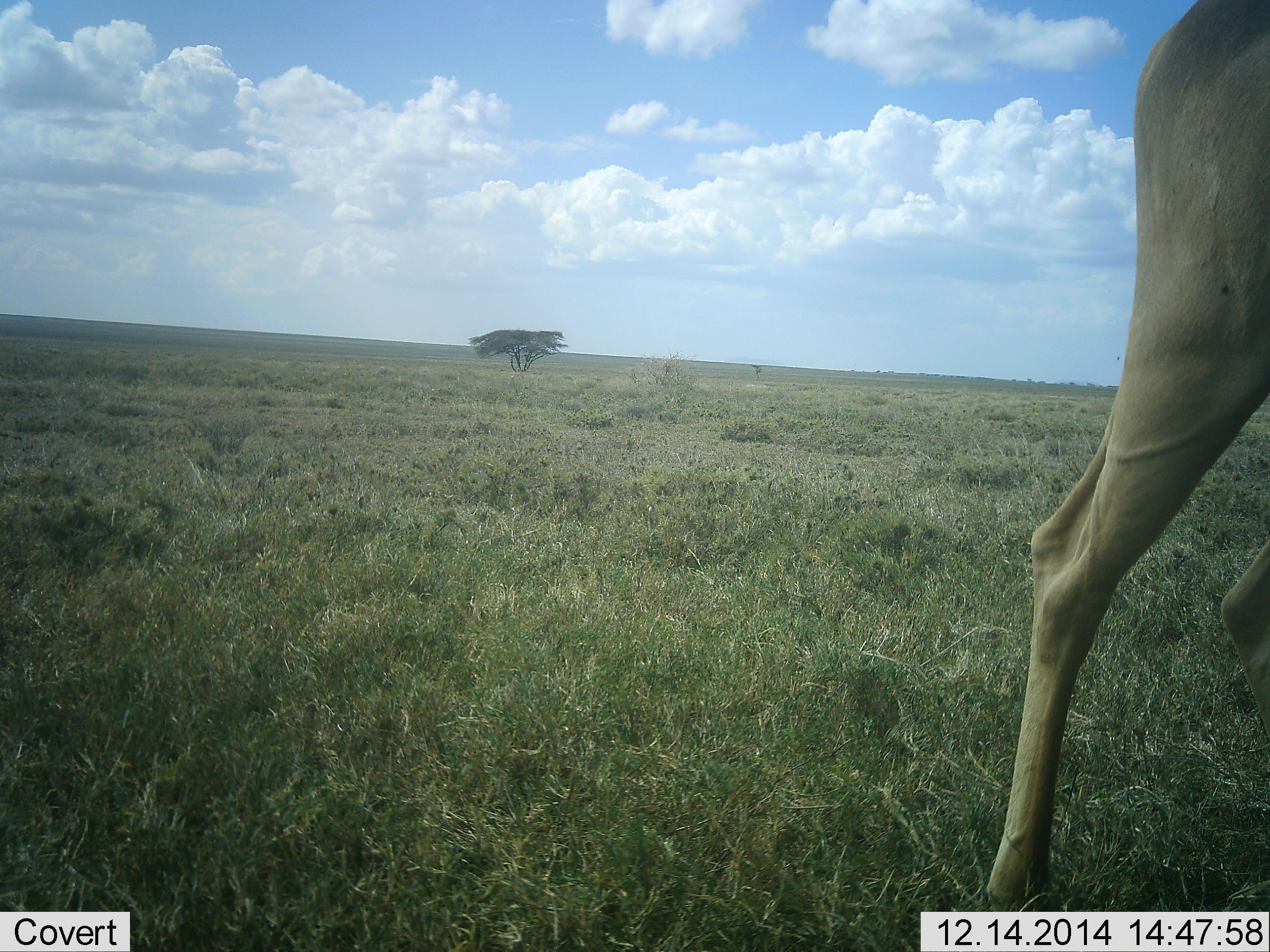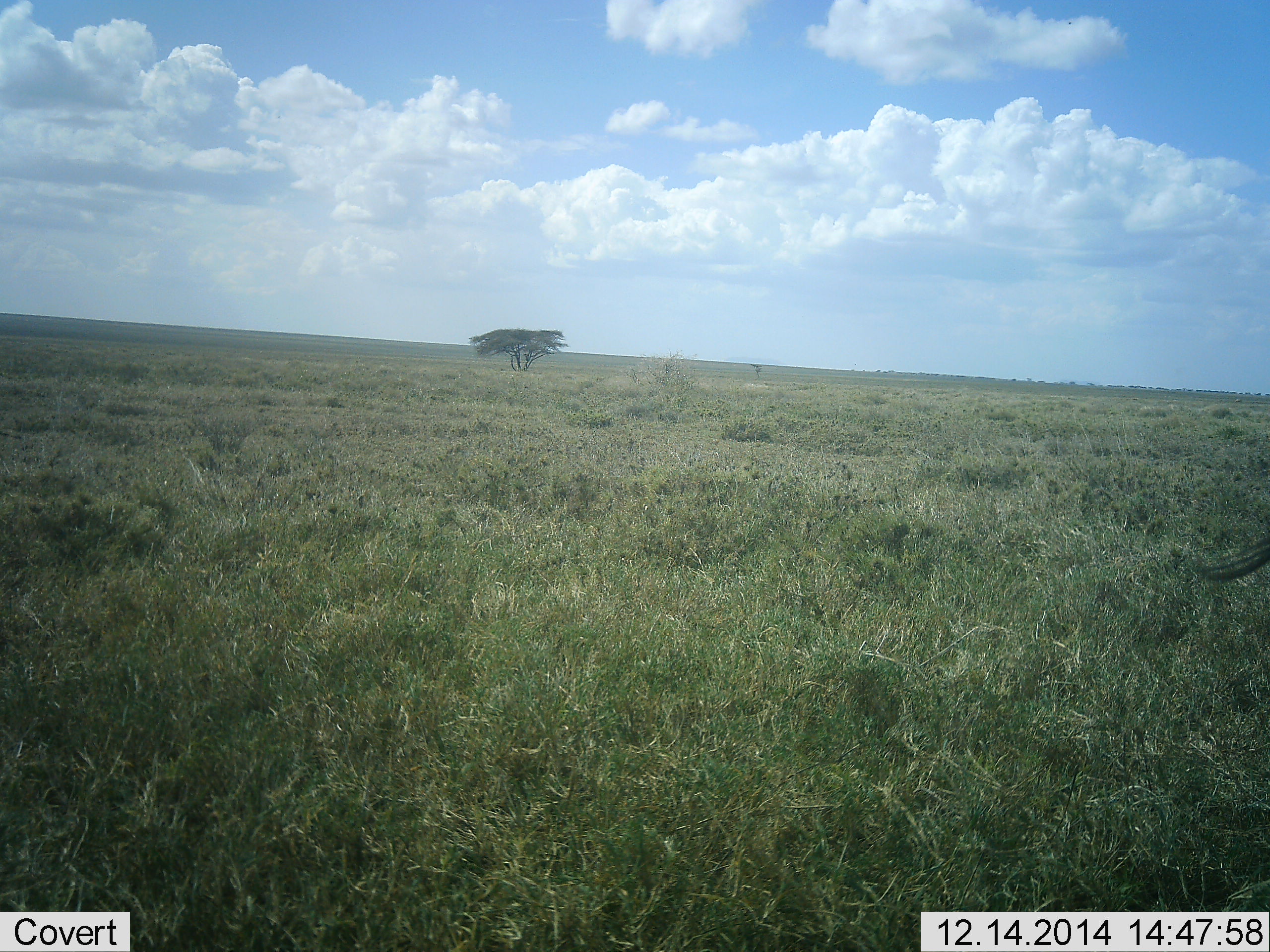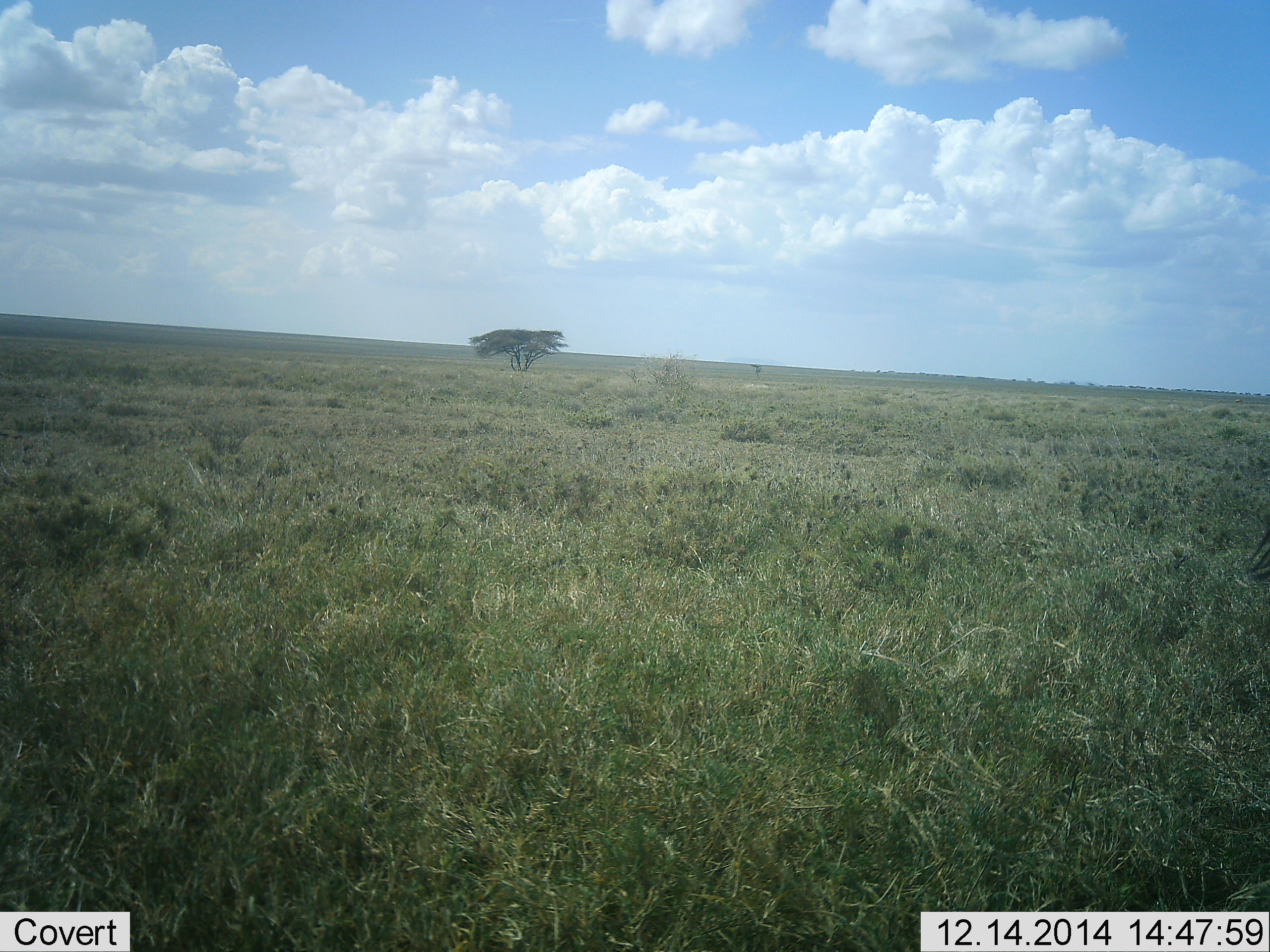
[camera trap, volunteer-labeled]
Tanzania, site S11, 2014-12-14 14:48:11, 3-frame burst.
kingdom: Animalia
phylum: Chordata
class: Mammalia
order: Artiodactyla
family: Bovidae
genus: Alcelaphus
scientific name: Alcelaphus buselaphus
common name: hartebeest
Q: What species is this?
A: Hartebeest (Alcelaphus buselaphus).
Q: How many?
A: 1.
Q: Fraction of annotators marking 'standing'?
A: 10%.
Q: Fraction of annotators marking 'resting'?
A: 0%.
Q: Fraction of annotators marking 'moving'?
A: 90%.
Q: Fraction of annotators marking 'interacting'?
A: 0%.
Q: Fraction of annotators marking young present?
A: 0%.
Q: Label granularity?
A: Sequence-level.